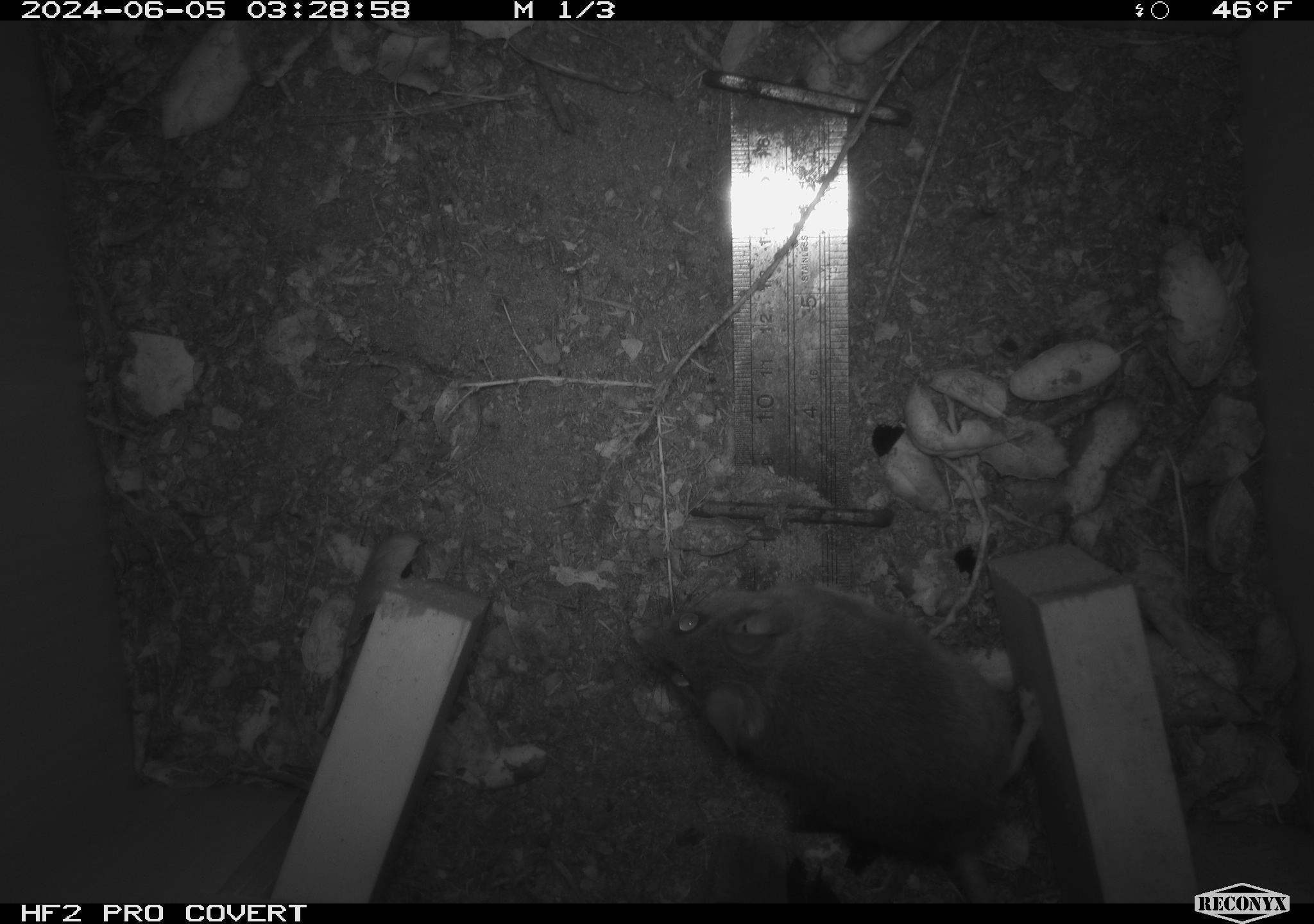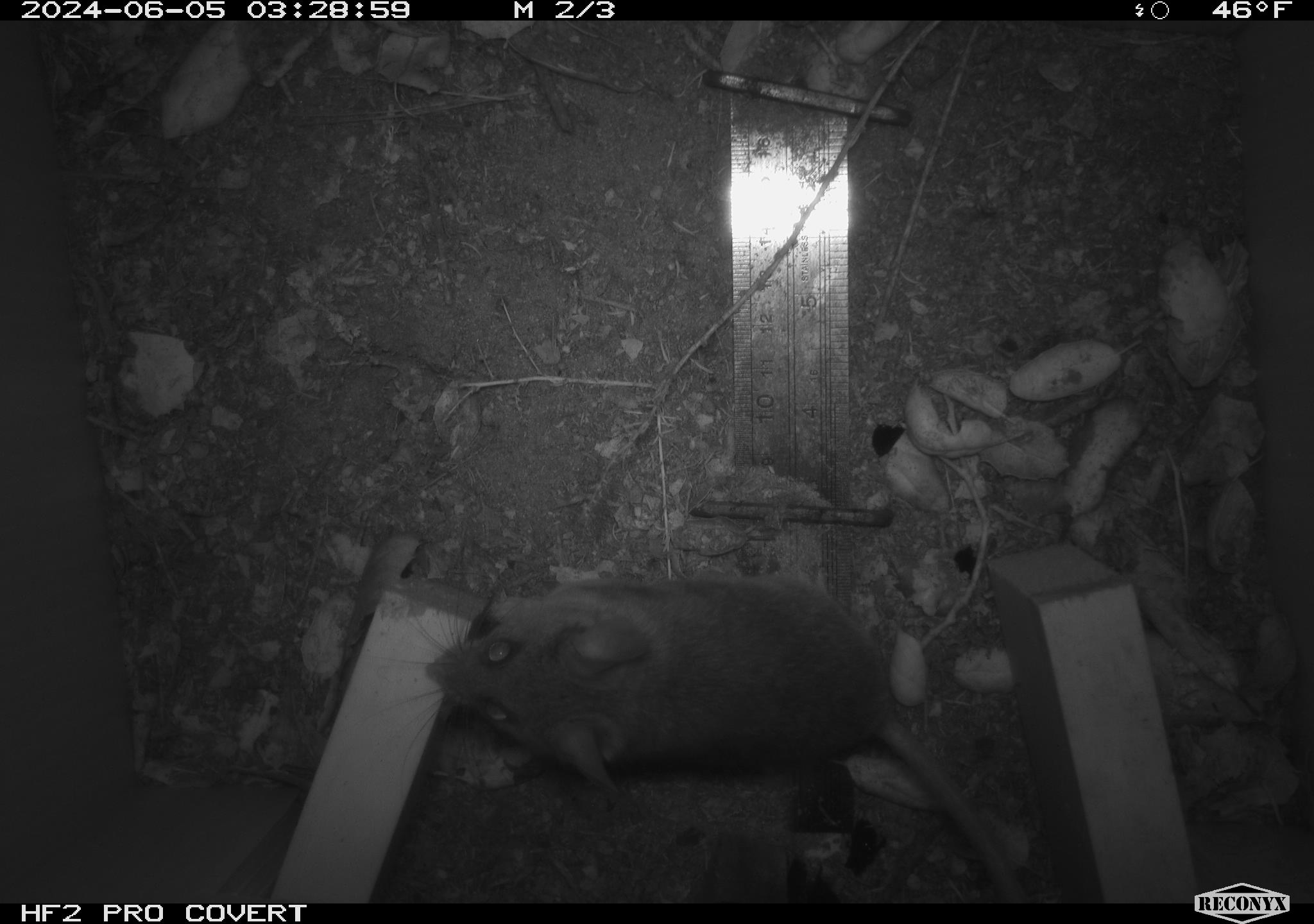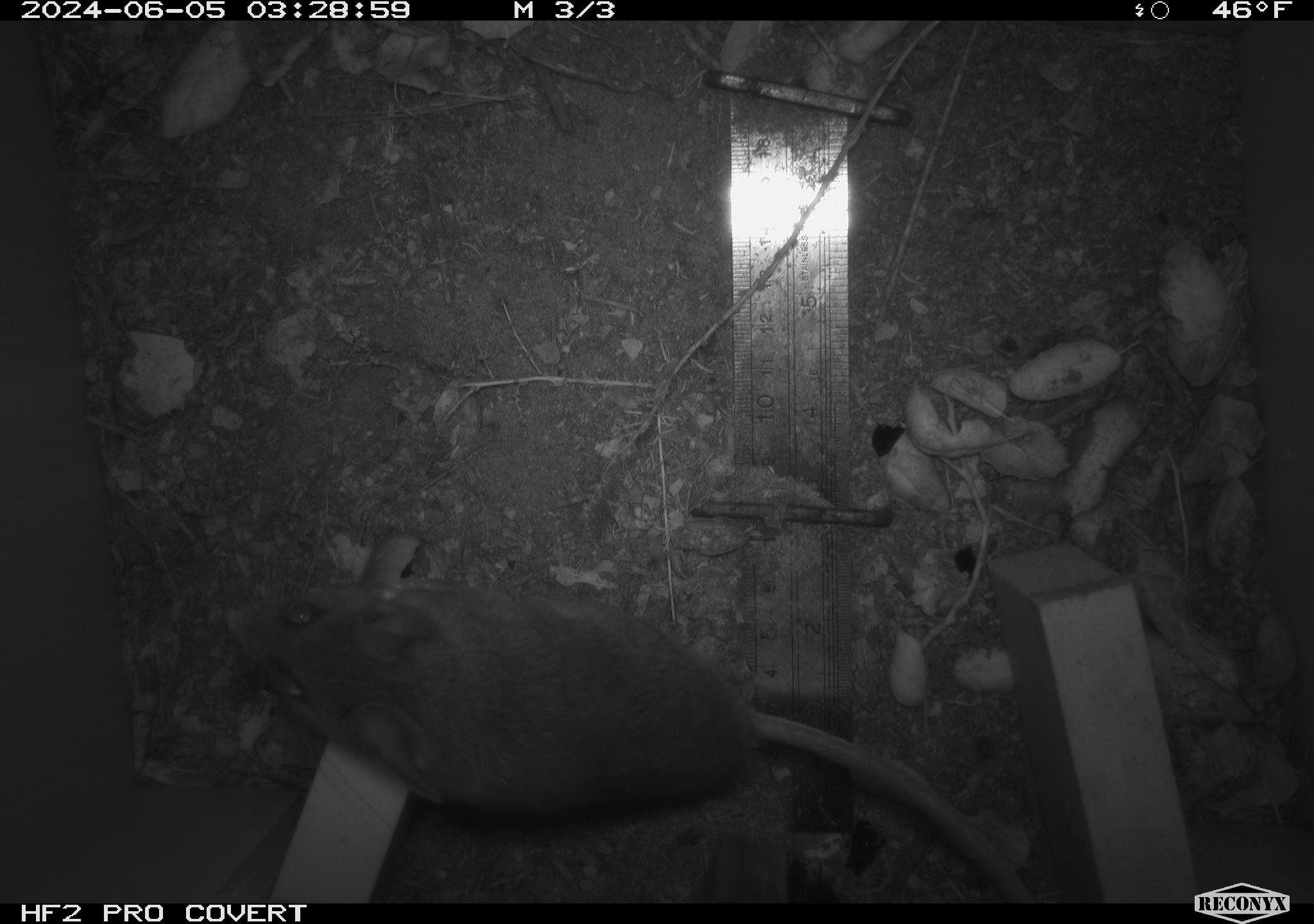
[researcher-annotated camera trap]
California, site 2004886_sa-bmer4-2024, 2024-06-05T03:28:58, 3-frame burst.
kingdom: Animalia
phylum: Chordata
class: Mammalia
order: Rodentia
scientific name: Rodentia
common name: woodrat or rat or mouse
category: woodrat or rat or mouse species